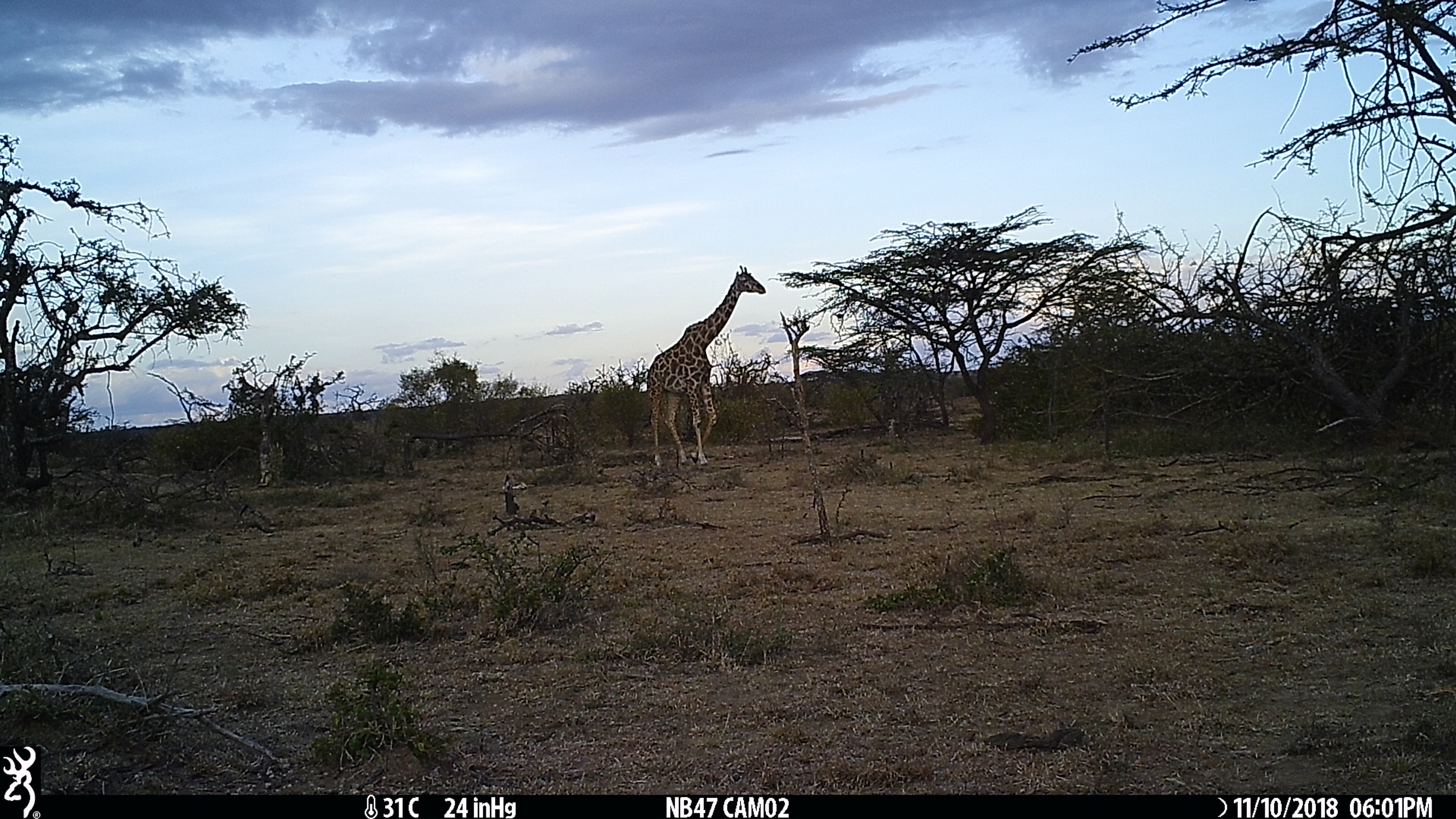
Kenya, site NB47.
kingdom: Animalia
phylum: Chordata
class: Mammalia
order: Artiodactyla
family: Giraffidae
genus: Giraffa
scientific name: Giraffa camelopardalis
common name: northern giraffe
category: giraffe